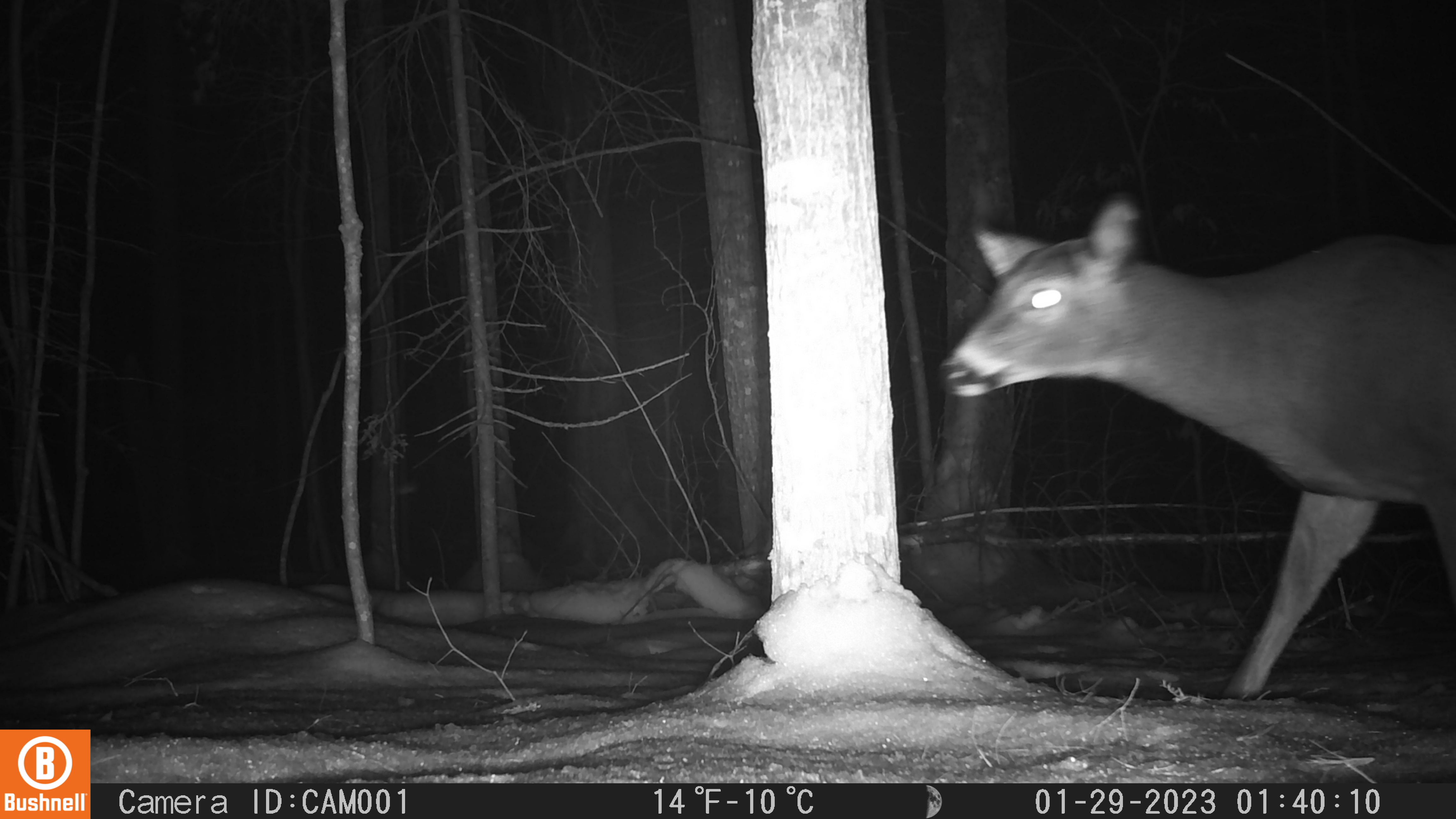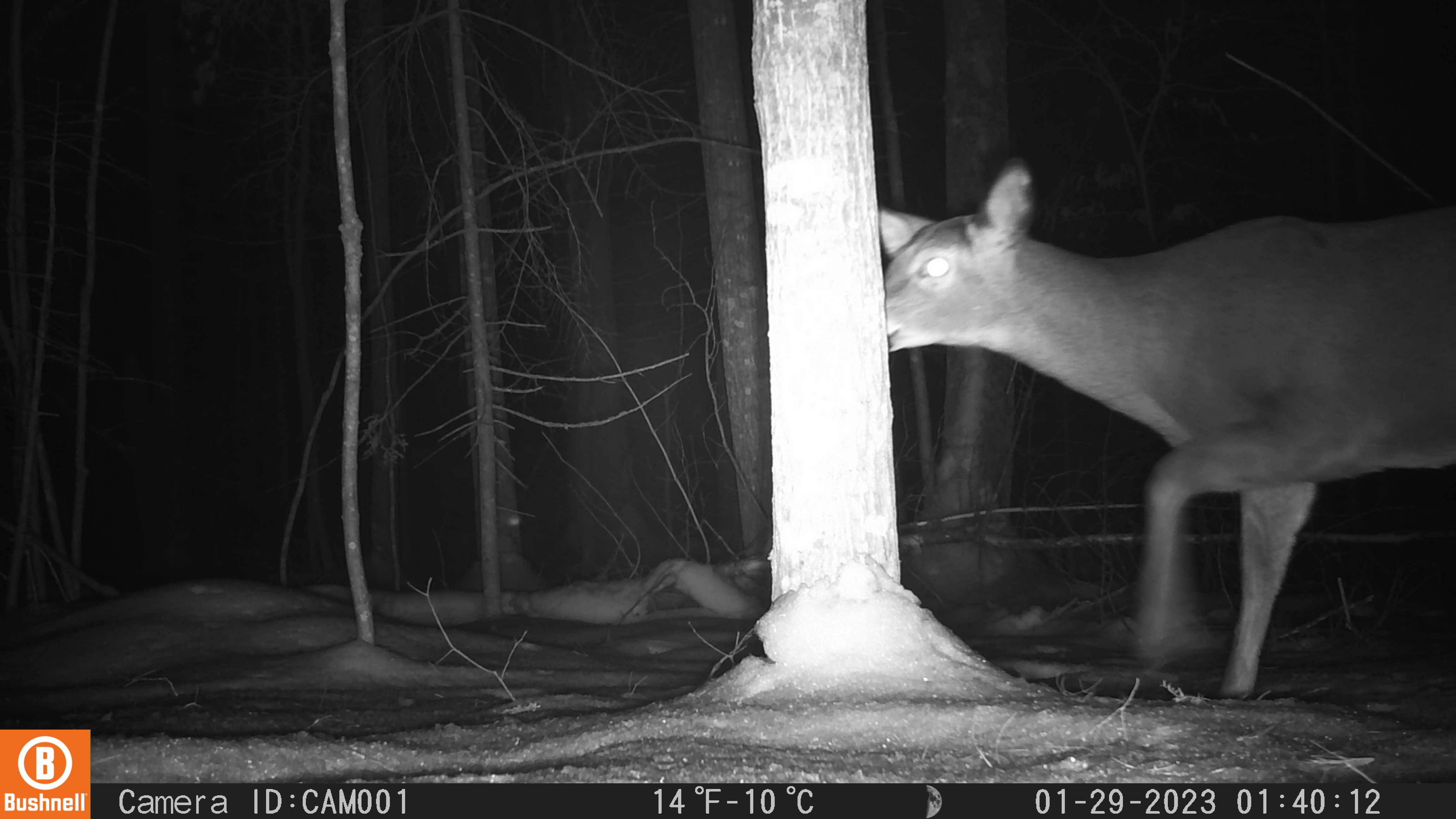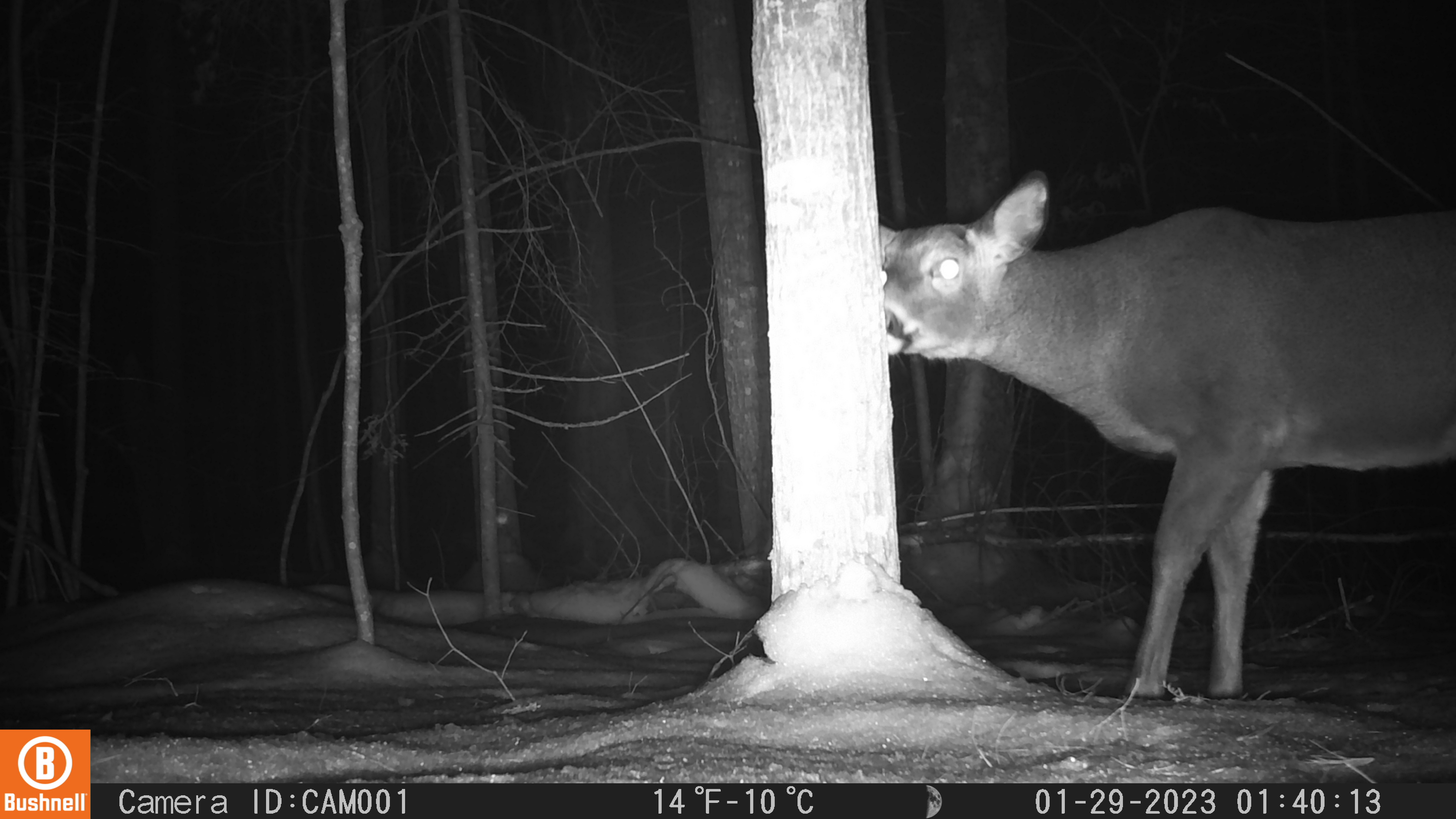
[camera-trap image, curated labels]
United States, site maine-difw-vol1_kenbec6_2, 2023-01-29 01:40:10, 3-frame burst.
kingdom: Animalia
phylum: Chordata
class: Mammalia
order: Artiodactyla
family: Cervidae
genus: Odocoileus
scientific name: Odocoileus virginianus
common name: white-tailed deer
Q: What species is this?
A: White-tailed deer (Odocoileus virginianus).